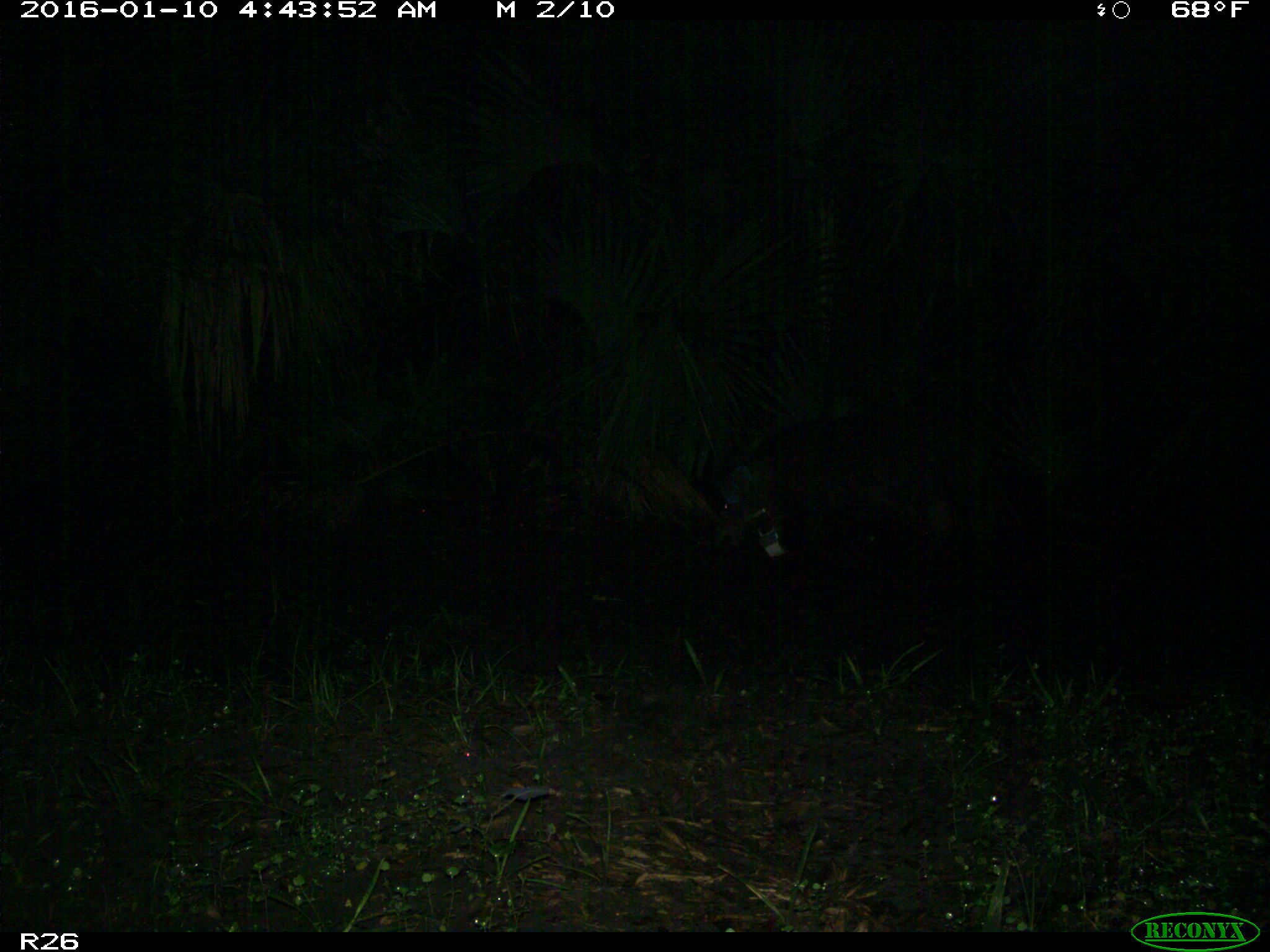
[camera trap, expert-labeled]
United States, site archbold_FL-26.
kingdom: Animalia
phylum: Chordata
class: Mammalia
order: Artiodactyla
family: Suidae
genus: Sus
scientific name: Sus scrofa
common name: wild boar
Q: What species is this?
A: Sus scrofa (wild boar).